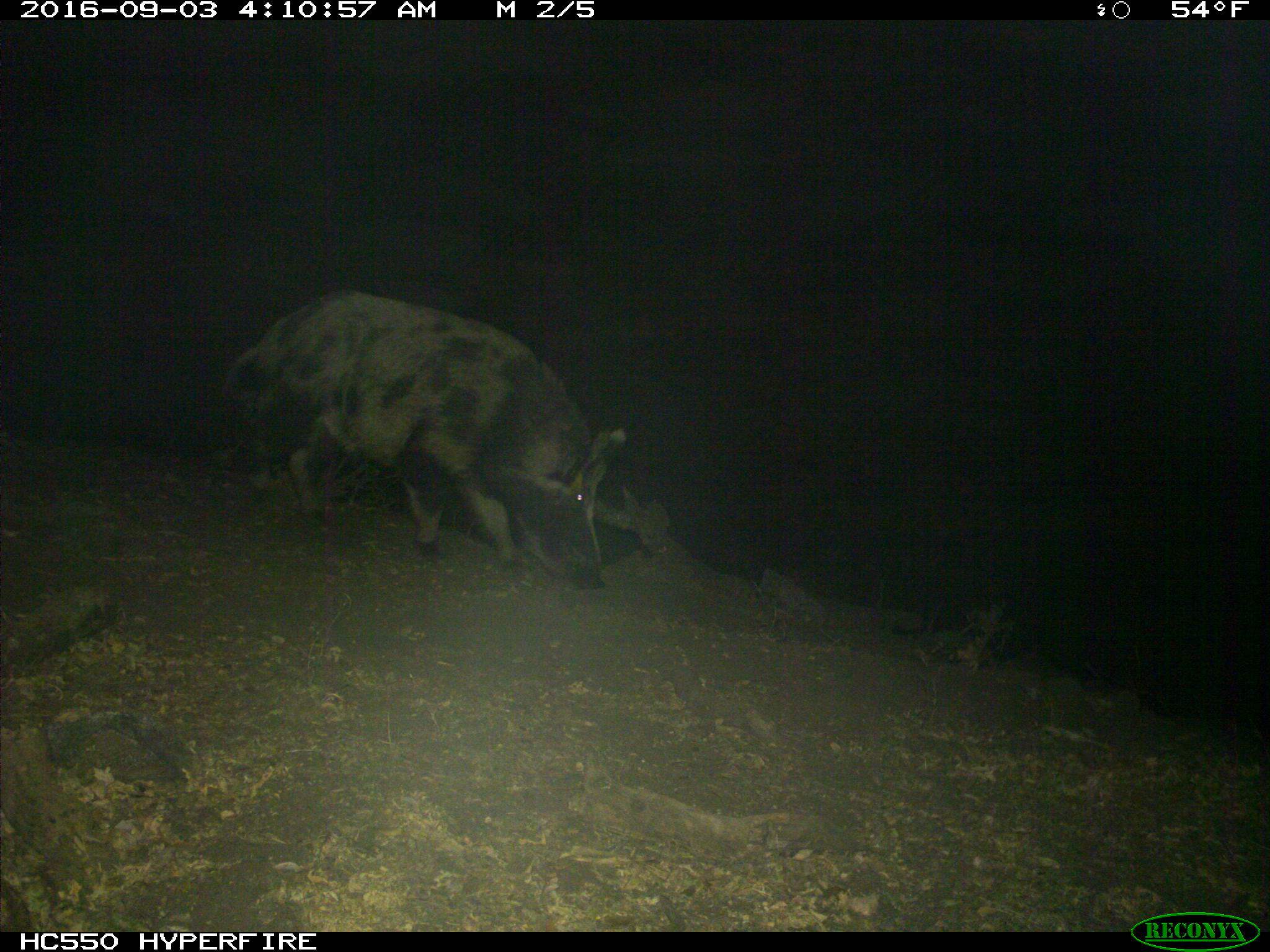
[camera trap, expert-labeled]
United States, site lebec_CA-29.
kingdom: Animalia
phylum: Chordata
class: Mammalia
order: Artiodactyla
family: Suidae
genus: Sus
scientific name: Sus scrofa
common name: wild boar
Sus scrofa (wild boar).